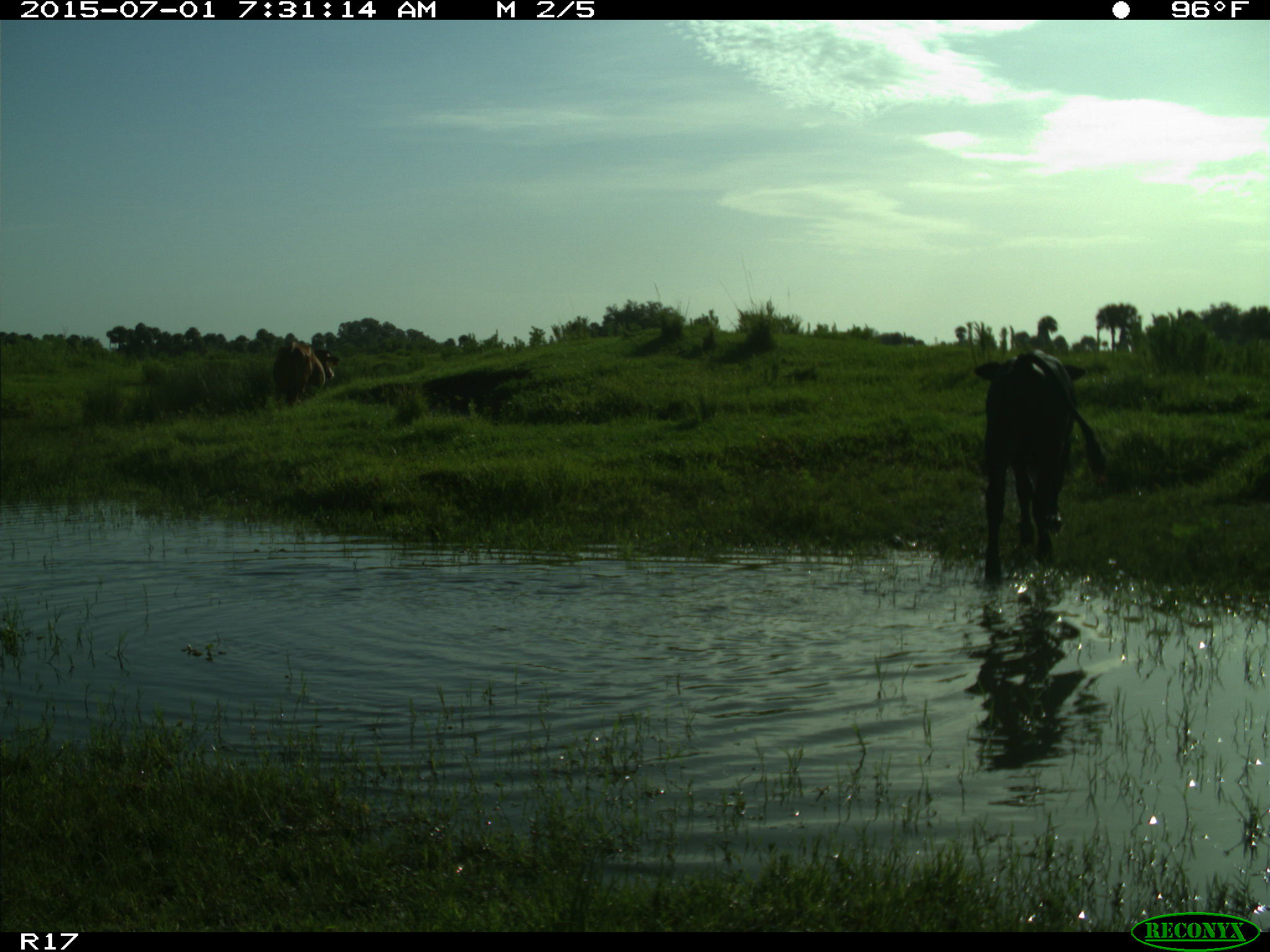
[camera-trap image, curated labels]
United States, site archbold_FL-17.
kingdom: Animalia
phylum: Chordata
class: Mammalia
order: Artiodactyla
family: Bovidae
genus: Bos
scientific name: Bos taurus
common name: domestic cow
Bos taurus (domestic cow).